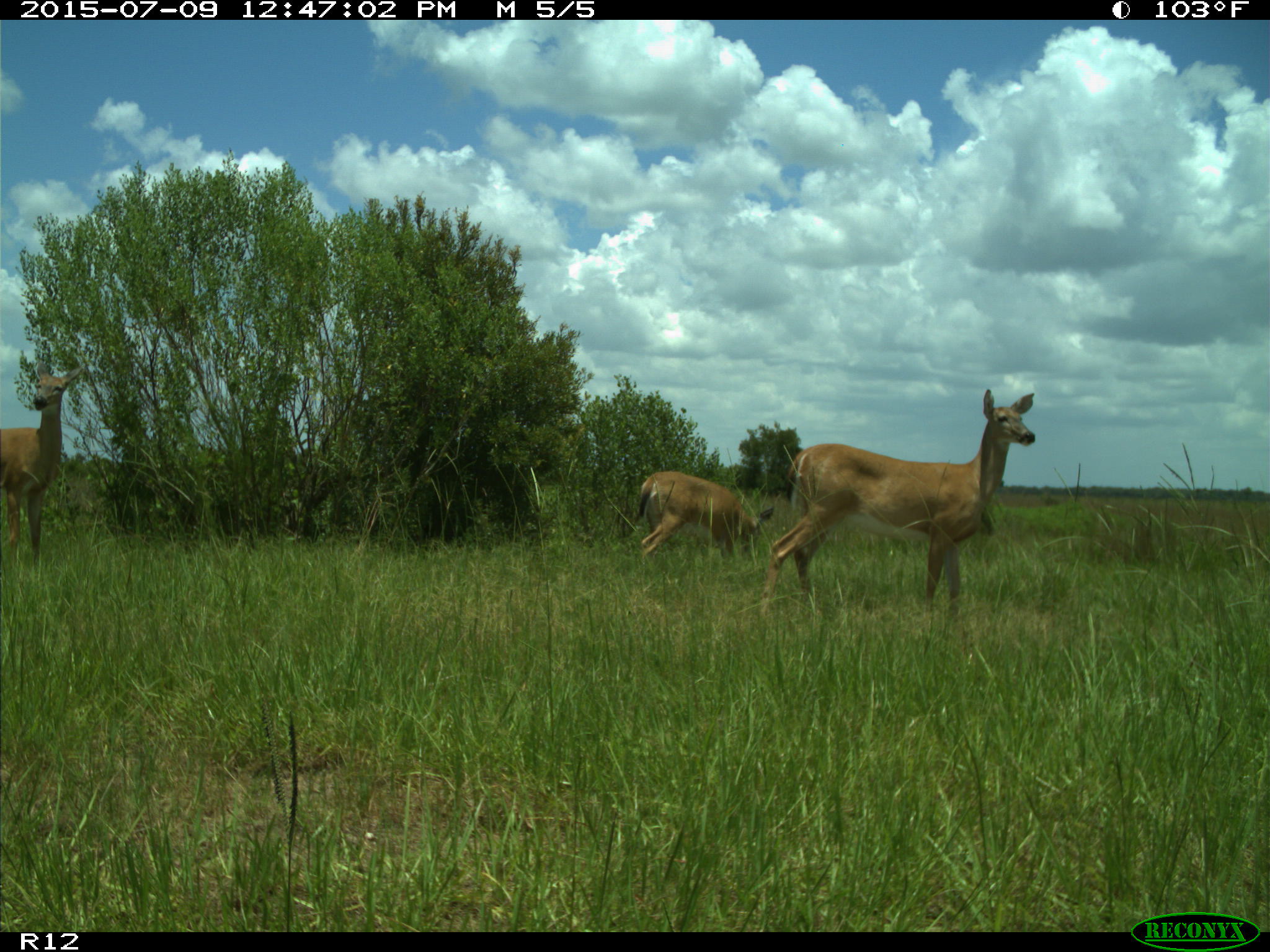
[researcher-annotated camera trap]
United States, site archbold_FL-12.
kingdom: Animalia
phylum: Chordata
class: Mammalia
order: Artiodactyla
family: Cervidae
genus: Odocoileus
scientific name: Odocoileus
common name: deer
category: unidentified deer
Unidentified deer (deer) (Odocoileus).